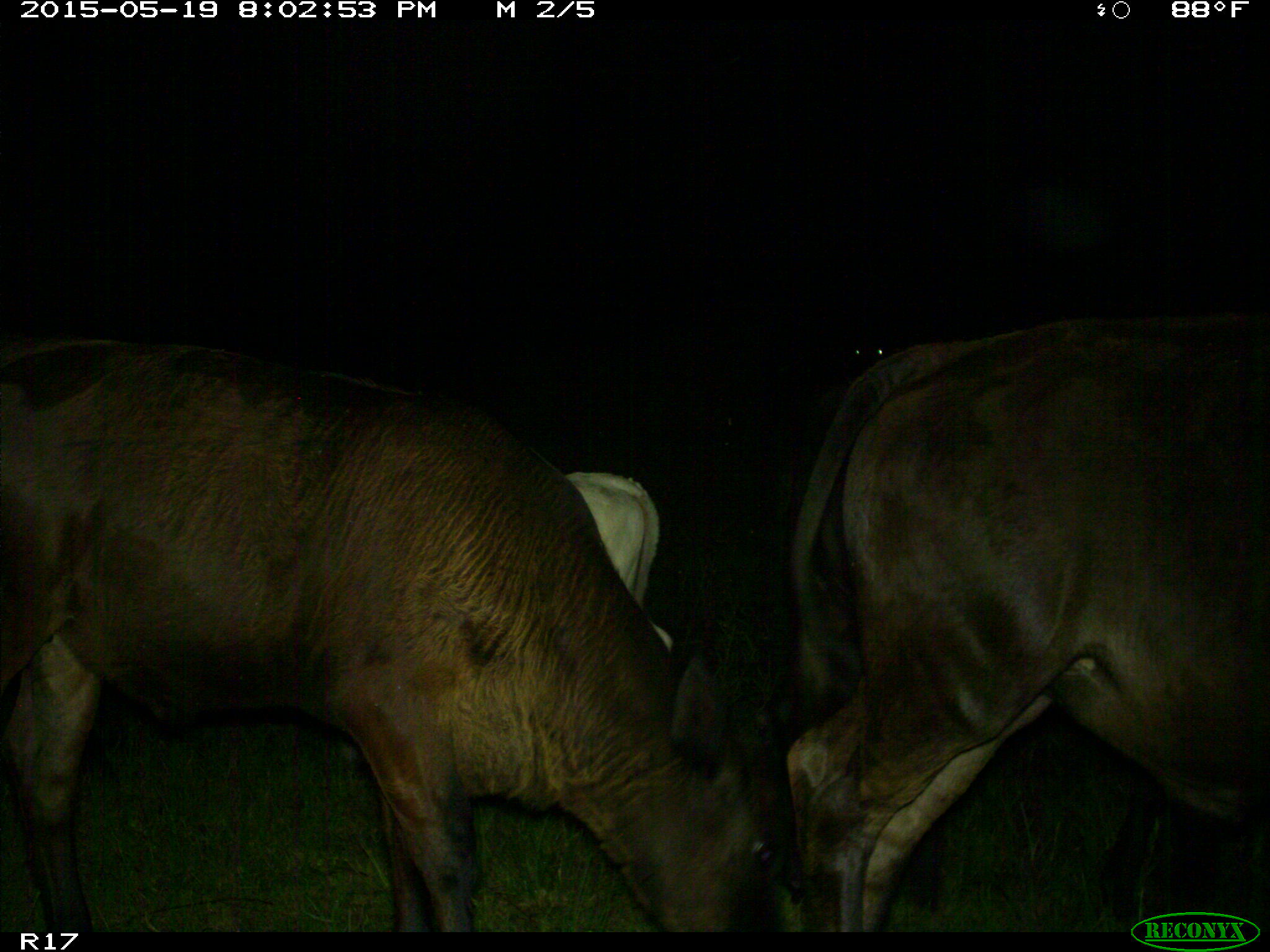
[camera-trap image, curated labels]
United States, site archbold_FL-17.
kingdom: Animalia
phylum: Chordata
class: Mammalia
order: Artiodactyla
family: Bovidae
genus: Bos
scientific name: Bos taurus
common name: domestic cow